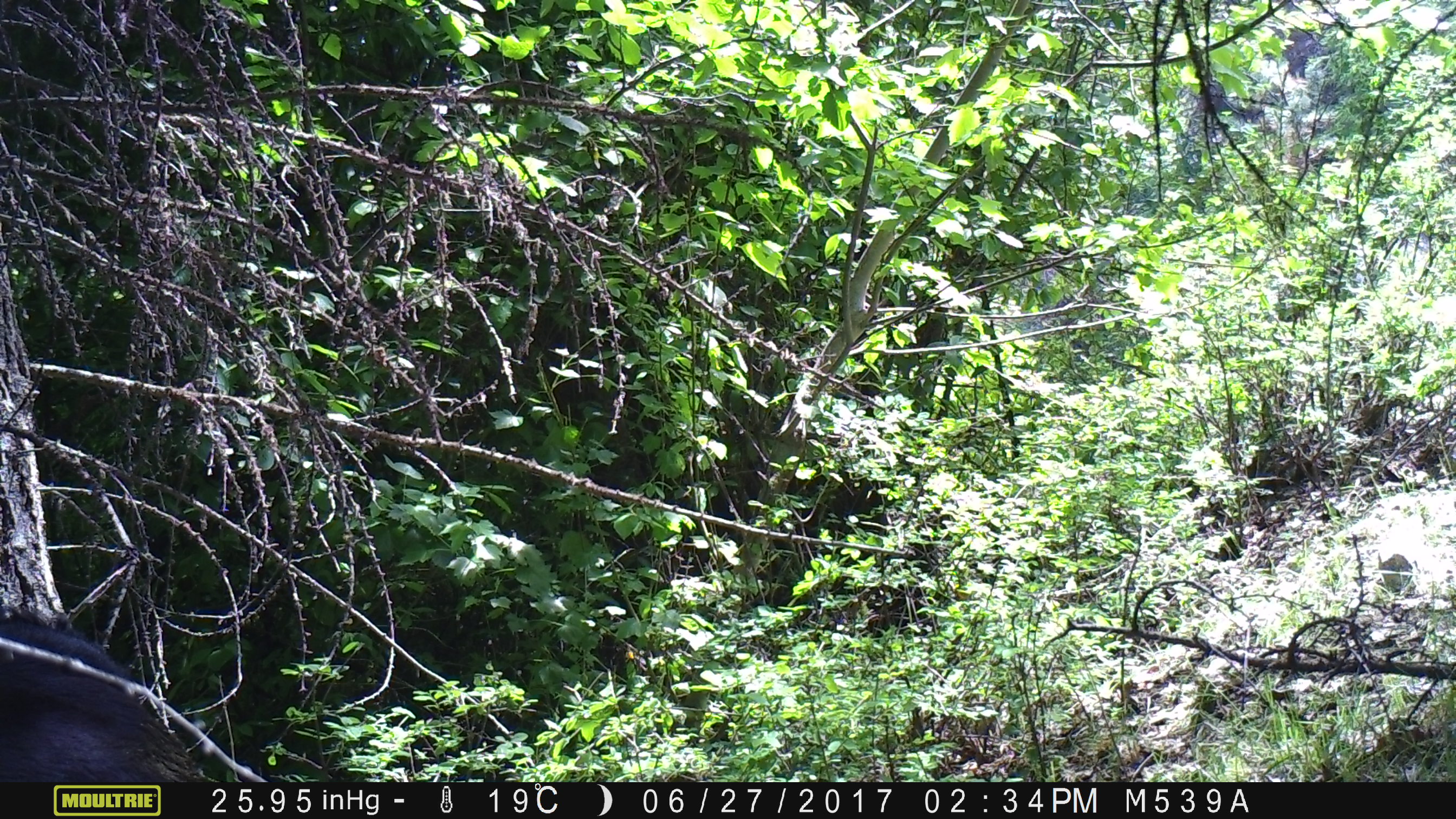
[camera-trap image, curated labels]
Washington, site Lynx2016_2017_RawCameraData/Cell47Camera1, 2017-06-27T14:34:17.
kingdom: Animalia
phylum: Chordata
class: Mammalia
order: Artiodactyla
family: Bovidae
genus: Bos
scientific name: Bos taurus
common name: domestic cattle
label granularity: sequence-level